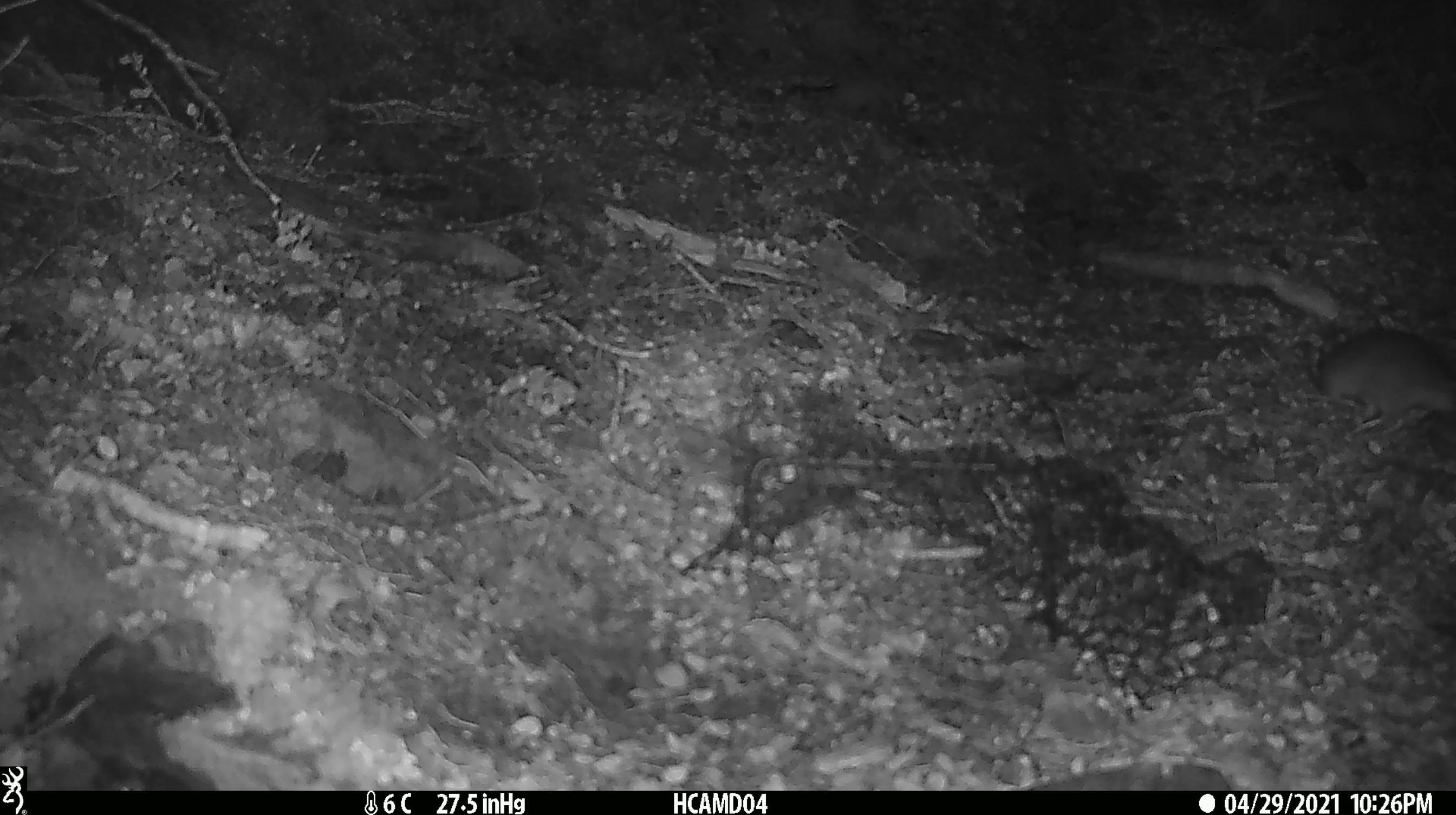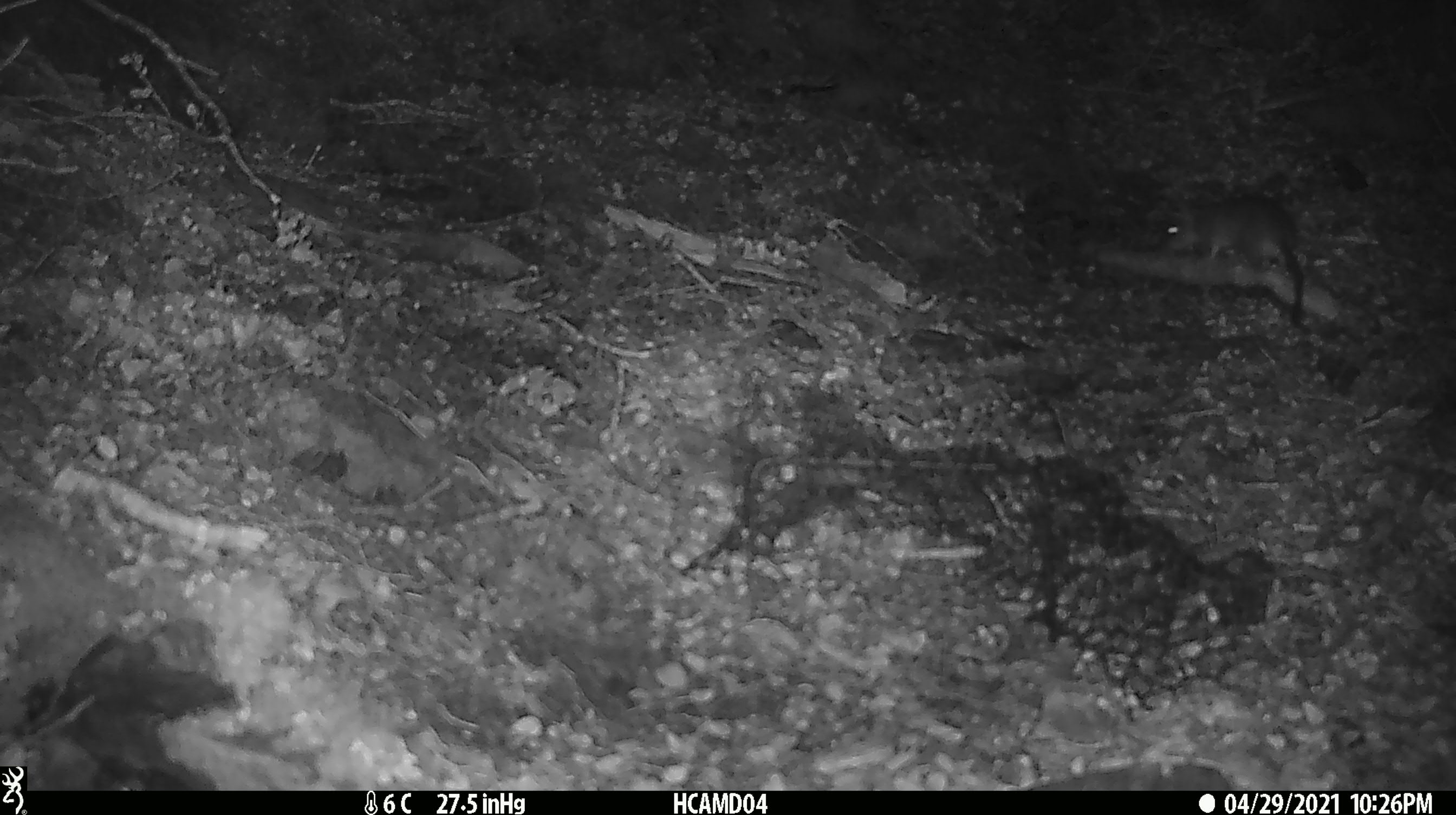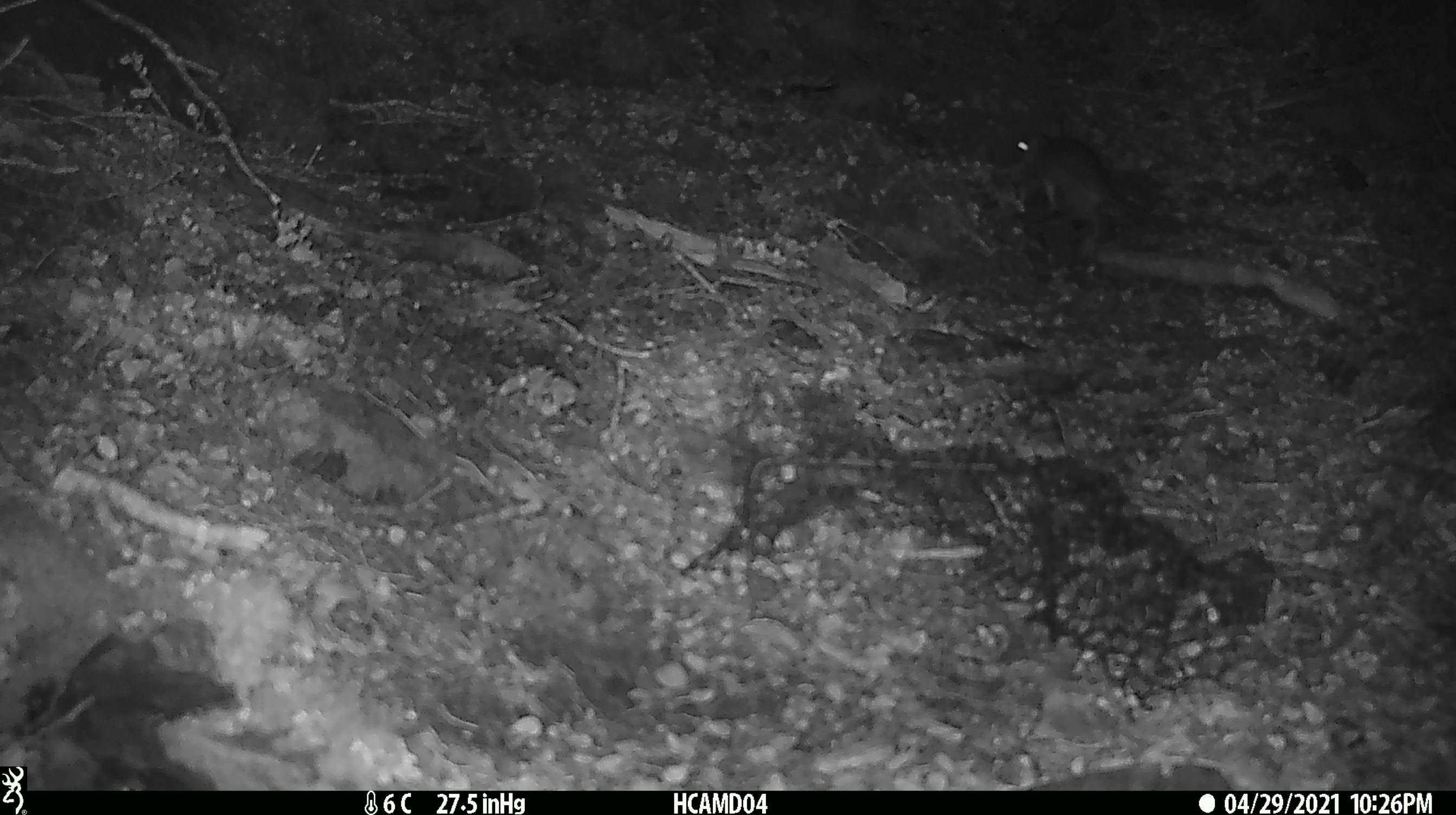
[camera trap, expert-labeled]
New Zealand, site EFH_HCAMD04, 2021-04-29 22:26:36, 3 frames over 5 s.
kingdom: Animalia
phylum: Chordata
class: Mammalia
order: Rodentia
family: Muridae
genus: Rattus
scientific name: Rattus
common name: rat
Rat (Rattus).